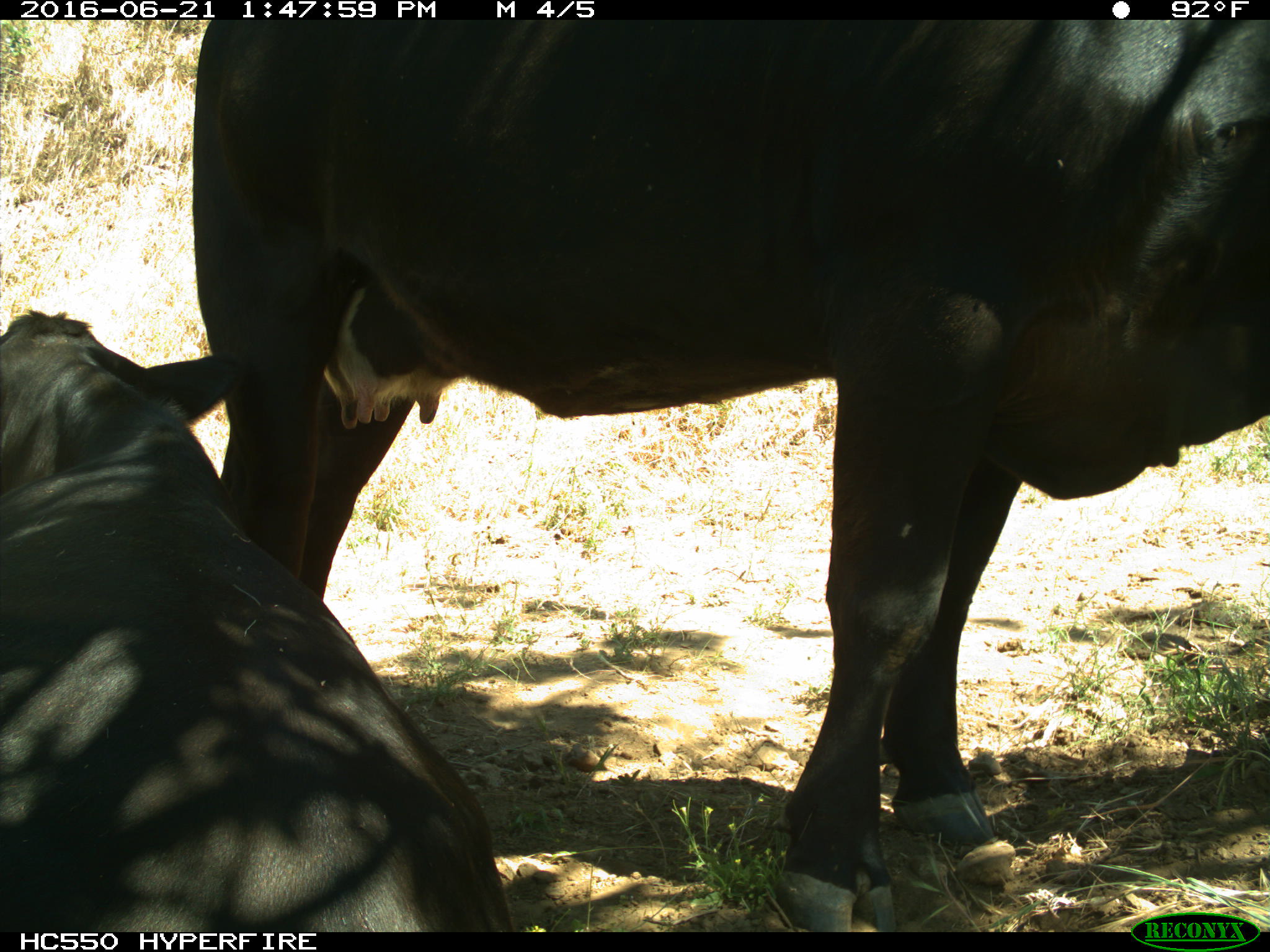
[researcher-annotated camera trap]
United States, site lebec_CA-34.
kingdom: Animalia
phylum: Chordata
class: Mammalia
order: Artiodactyla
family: Bovidae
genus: Bos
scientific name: Bos taurus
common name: domestic cow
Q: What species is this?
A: Bos taurus (domestic cow).